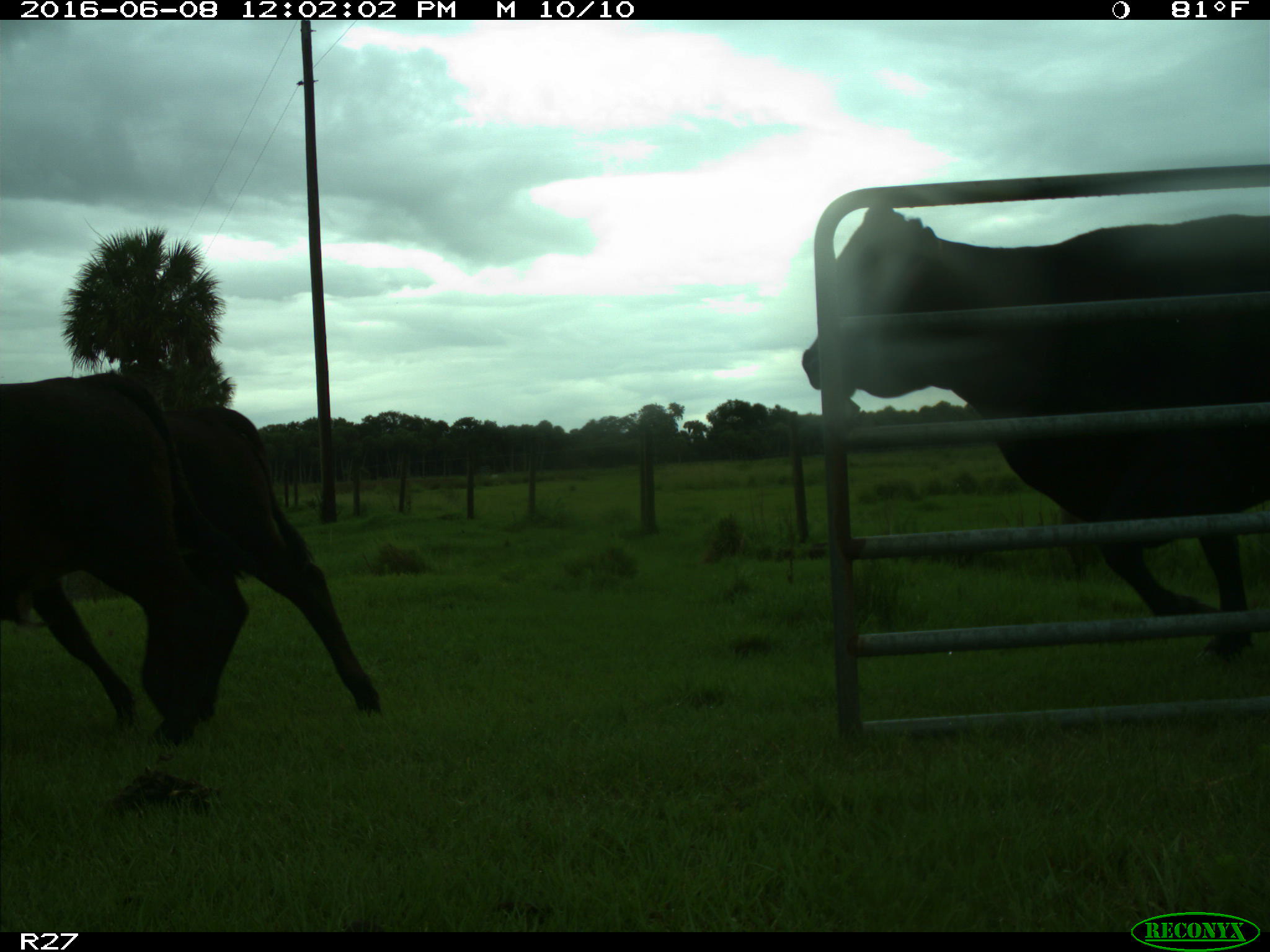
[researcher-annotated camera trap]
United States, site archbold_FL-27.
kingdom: Animalia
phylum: Chordata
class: Mammalia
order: Artiodactyla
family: Bovidae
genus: Bos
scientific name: Bos taurus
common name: domestic cow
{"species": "Bos taurus (domestic cow)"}